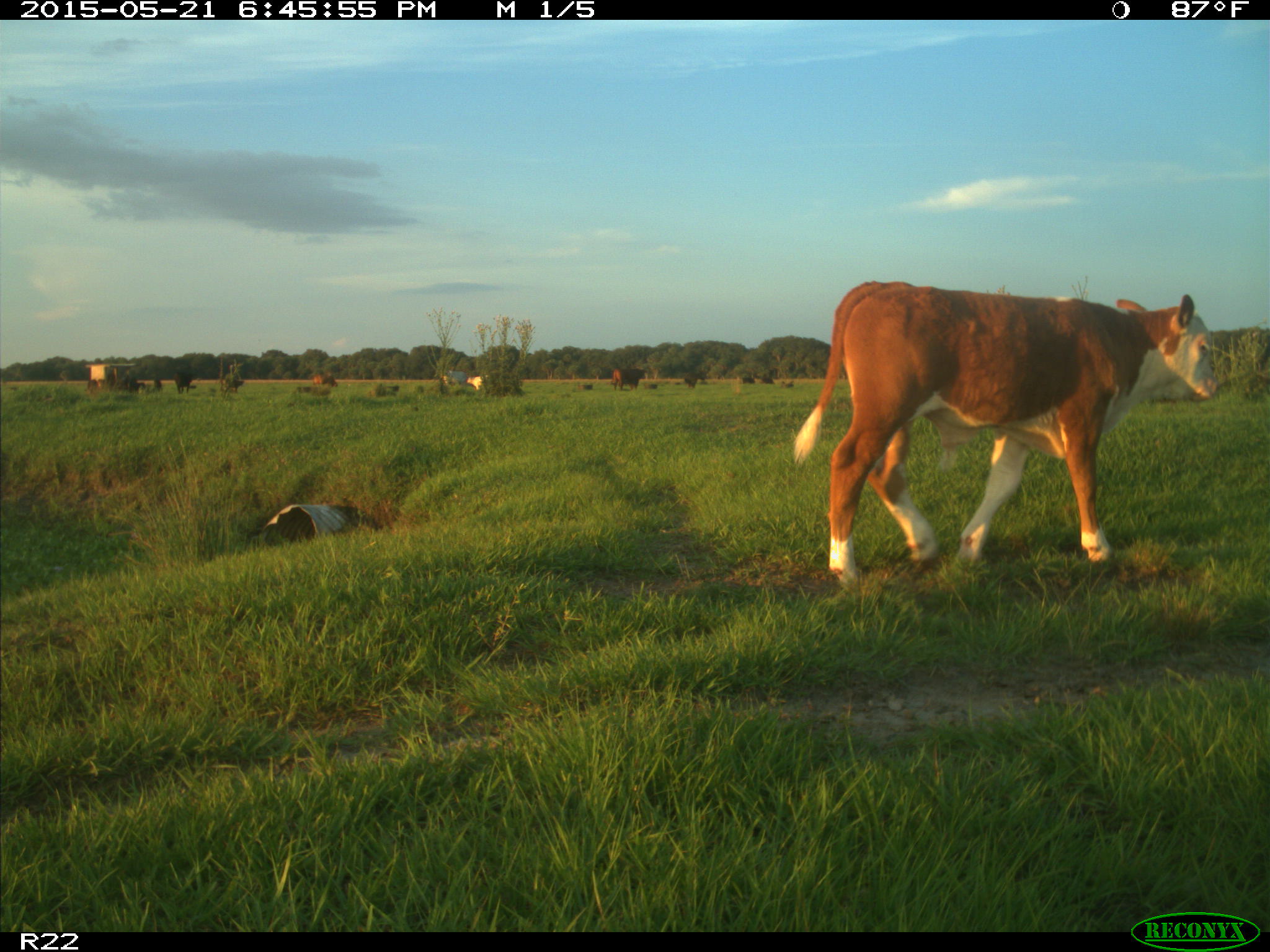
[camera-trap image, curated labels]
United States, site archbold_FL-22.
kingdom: Animalia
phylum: Chordata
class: Mammalia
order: Artiodactyla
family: Bovidae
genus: Bos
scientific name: Bos taurus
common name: domestic cow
Bos taurus (domestic cow).